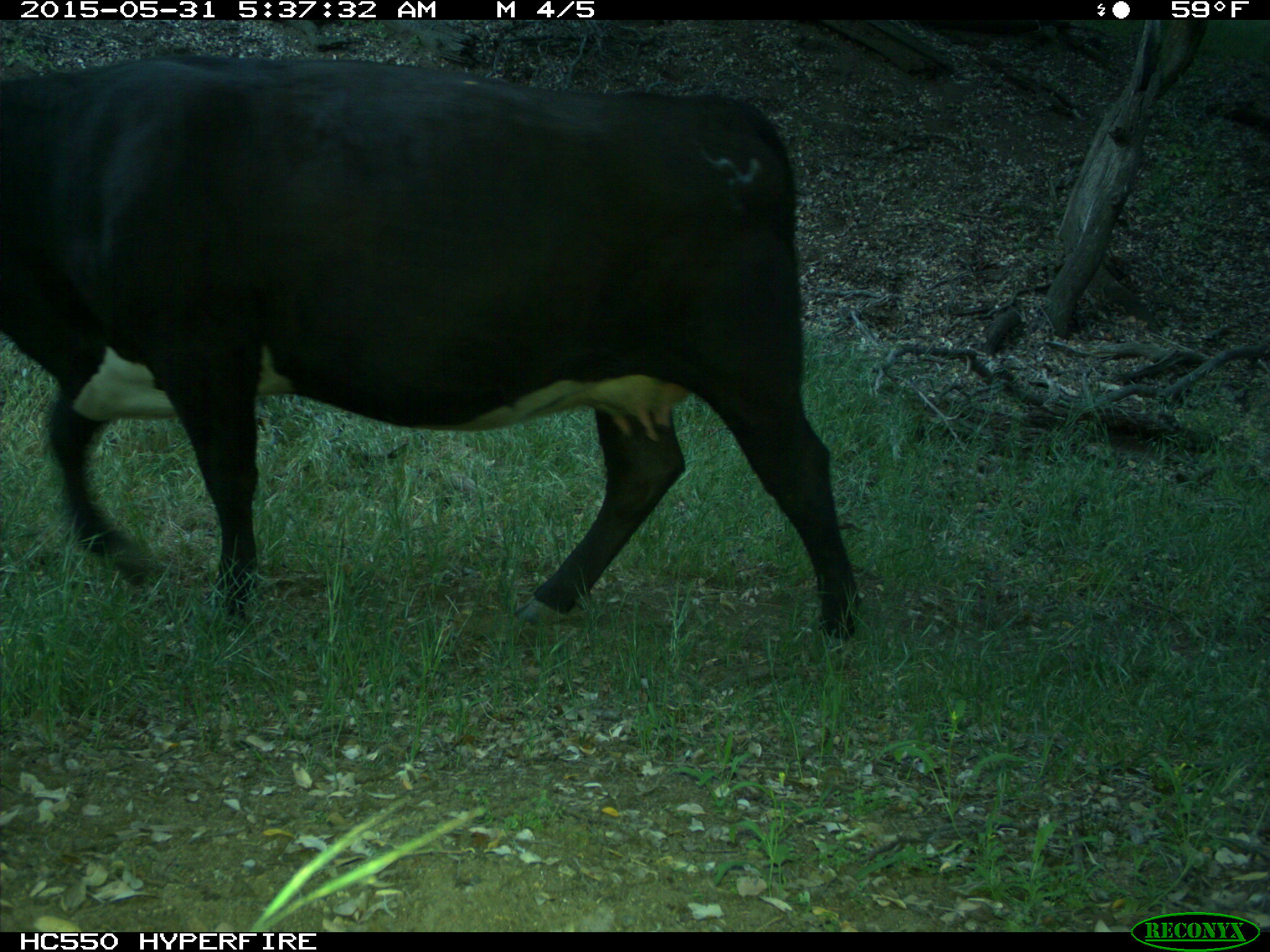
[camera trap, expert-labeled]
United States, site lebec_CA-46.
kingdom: Animalia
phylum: Chordata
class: Mammalia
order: Artiodactyla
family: Bovidae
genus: Bos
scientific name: Bos taurus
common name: domestic cow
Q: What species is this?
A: Bos taurus (domestic cow).